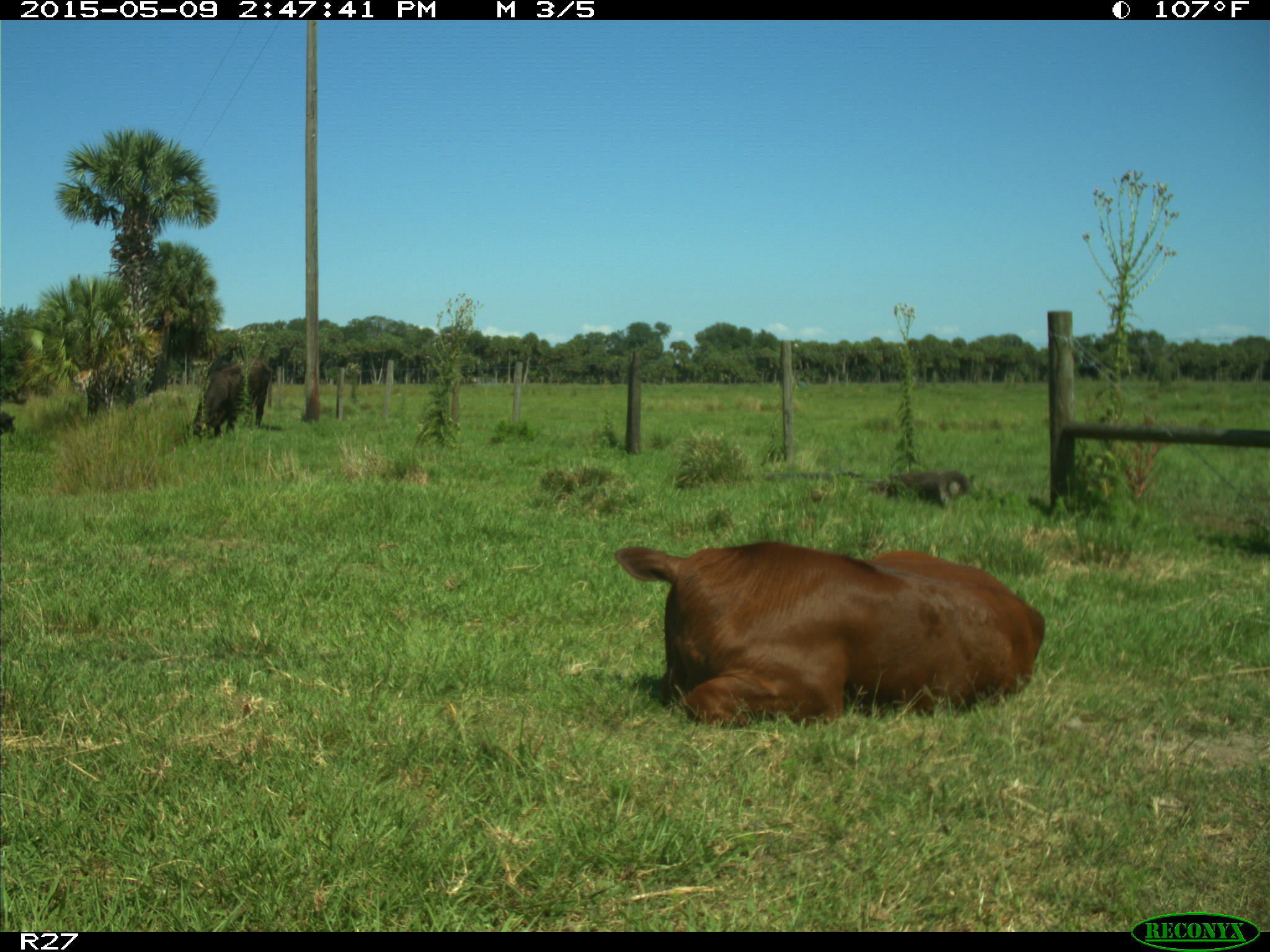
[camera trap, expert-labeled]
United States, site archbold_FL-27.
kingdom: Animalia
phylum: Chordata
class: Mammalia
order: Artiodactyla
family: Bovidae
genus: Bos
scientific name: Bos taurus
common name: domestic cow